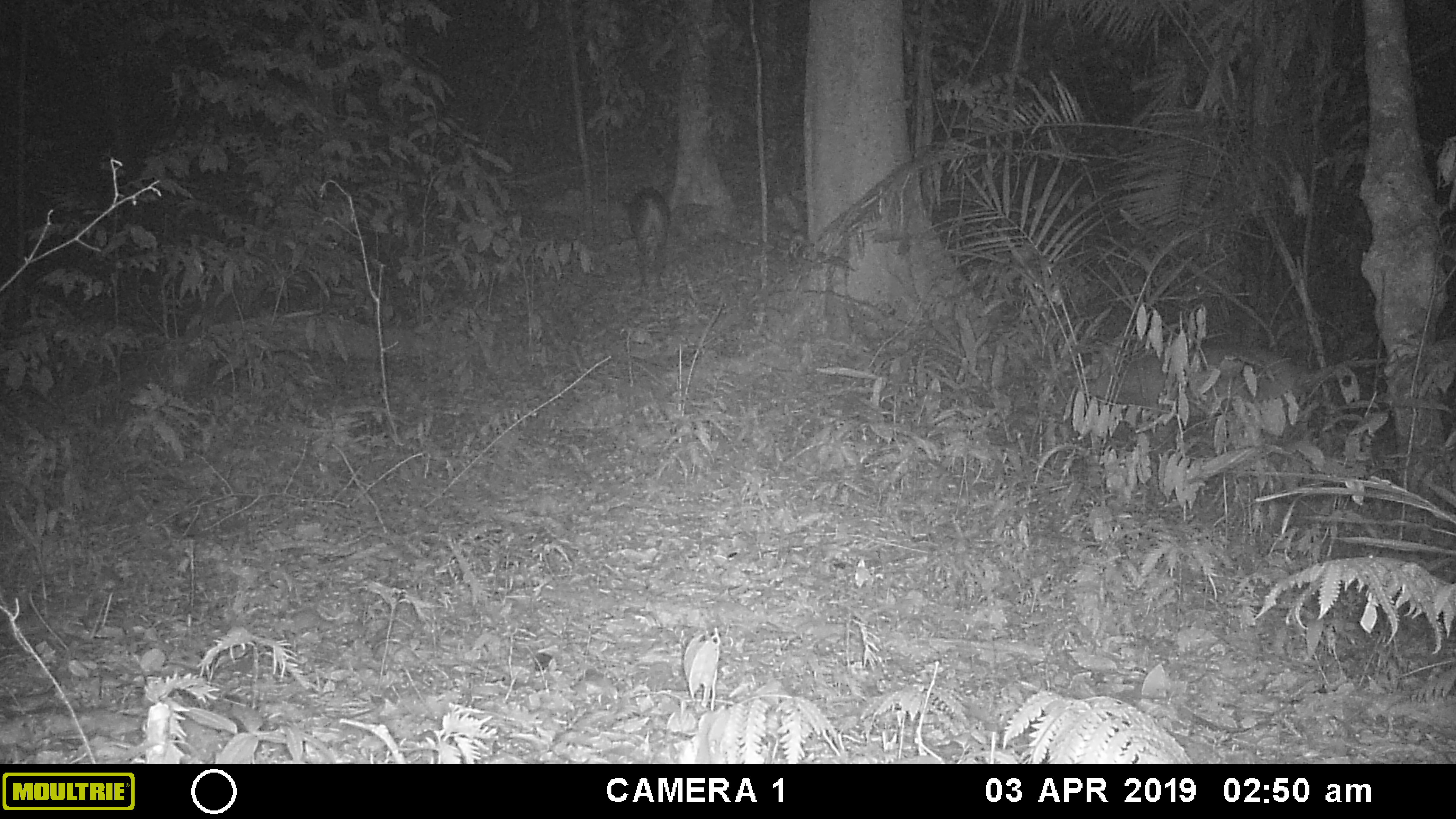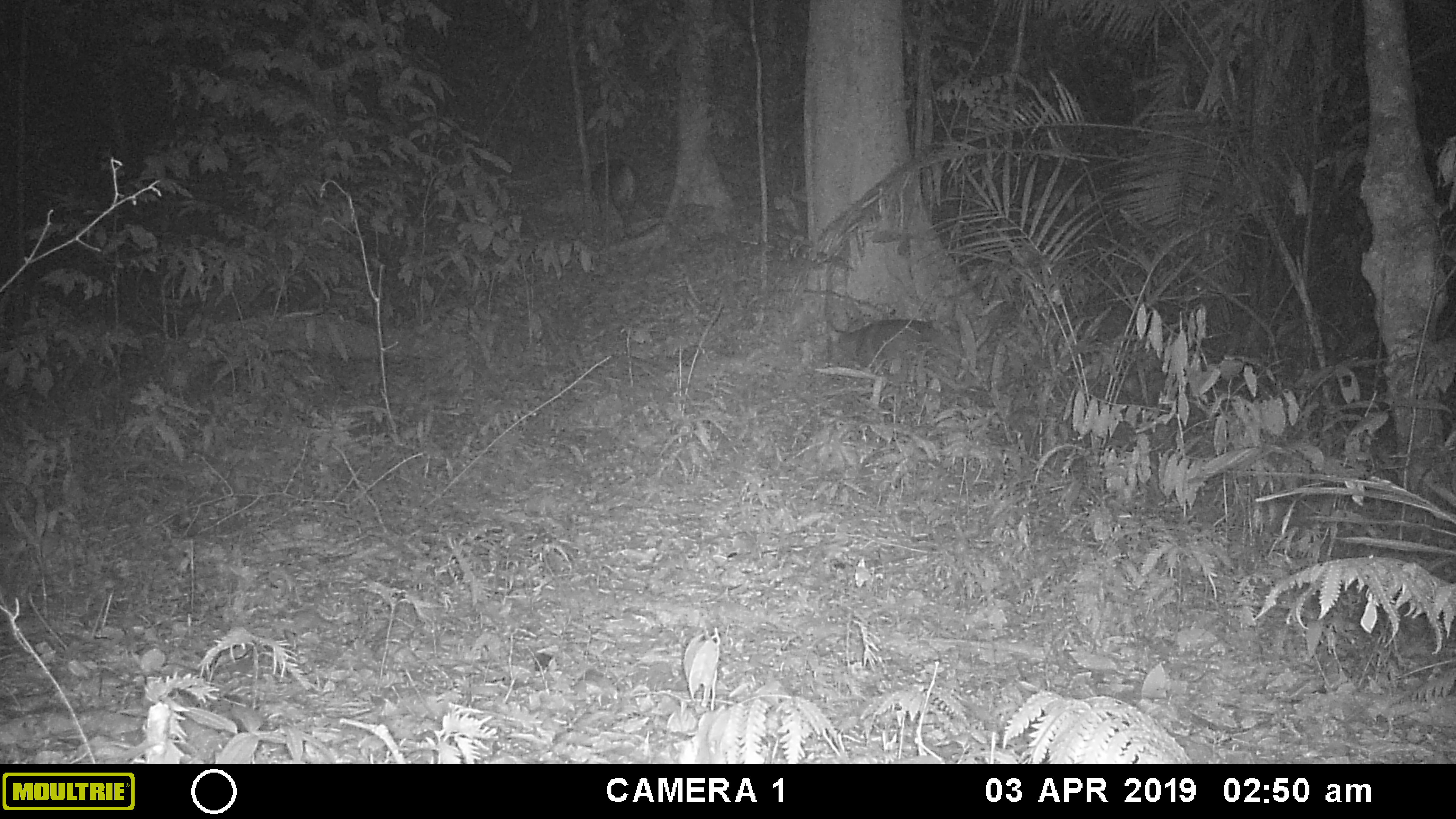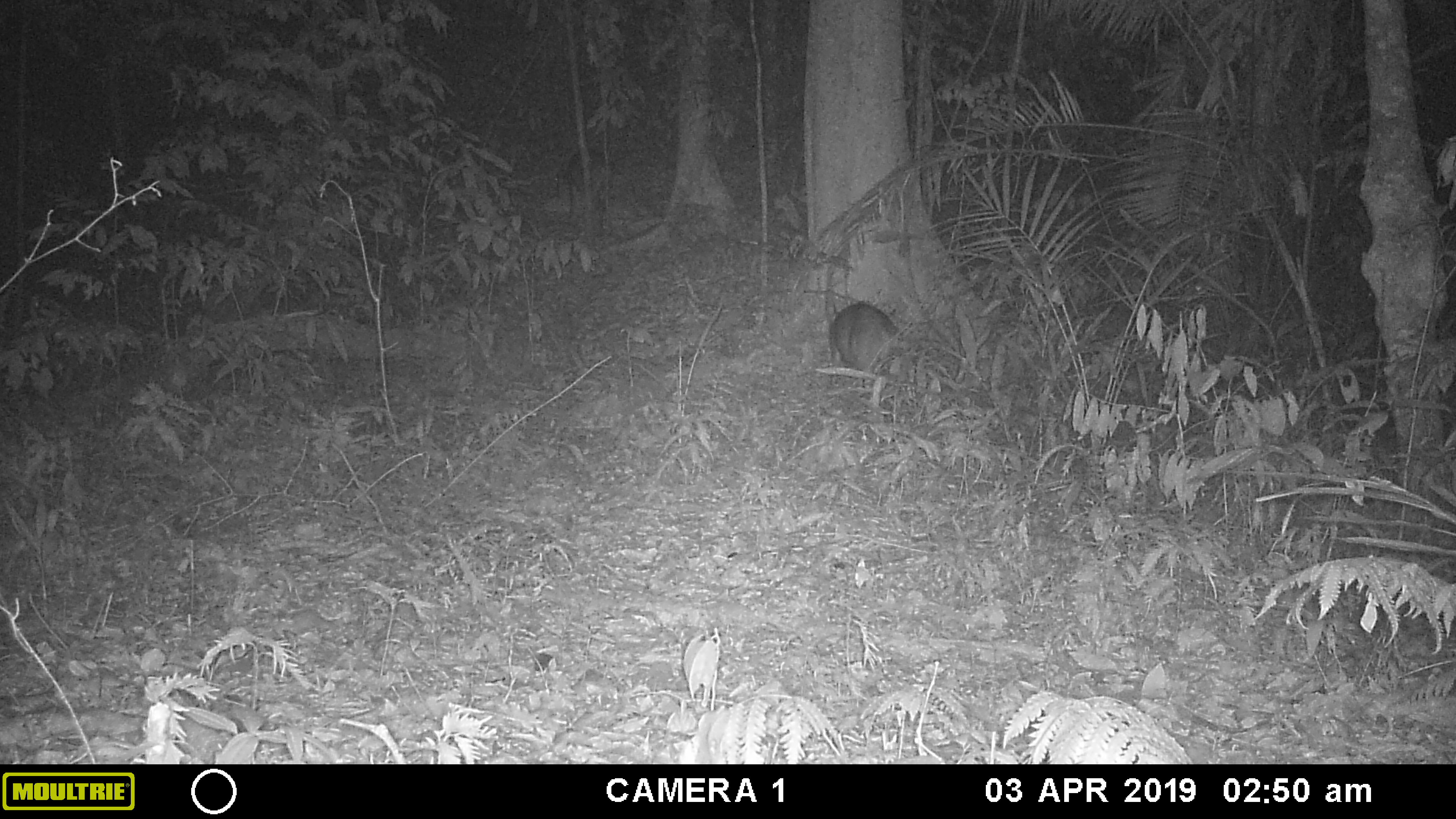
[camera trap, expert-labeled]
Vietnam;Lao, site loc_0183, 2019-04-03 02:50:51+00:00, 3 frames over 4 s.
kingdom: Animalia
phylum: Chordata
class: Mammalia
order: Artiodactyla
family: Cervidae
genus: Muntiacus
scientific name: Muntiacus vuquangensis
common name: large-antlered muntjac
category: large antlered muntjac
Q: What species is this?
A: Large antlered muntjac (large-antlered muntjac) (Muntiacus vuquangensis).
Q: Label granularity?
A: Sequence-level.